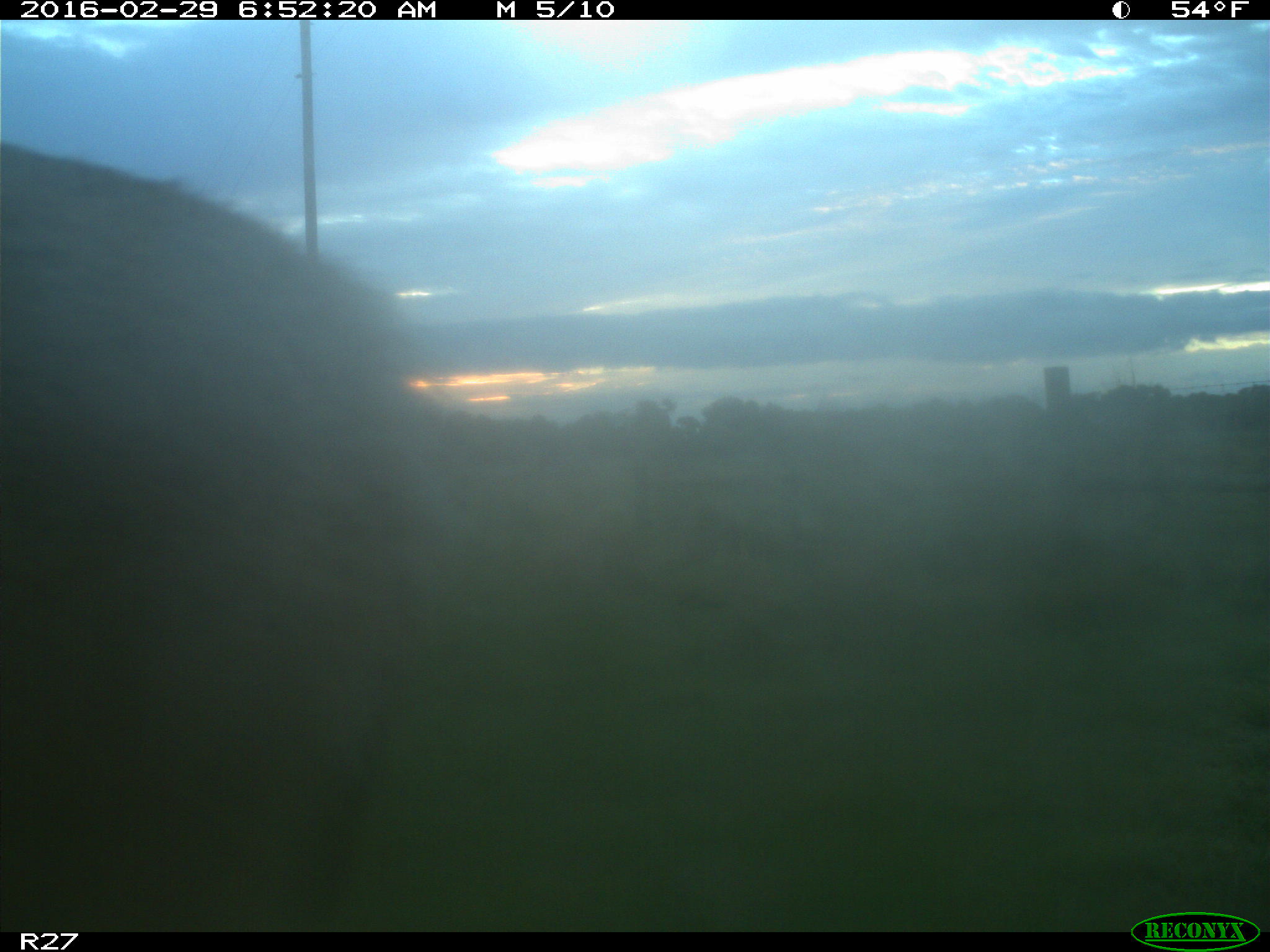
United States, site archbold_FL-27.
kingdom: Animalia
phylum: Chordata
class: Mammalia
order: Artiodactyla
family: Cervidae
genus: Odocoileus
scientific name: Odocoileus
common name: deer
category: unidentified deer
Unidentified deer (deer) (Odocoileus).